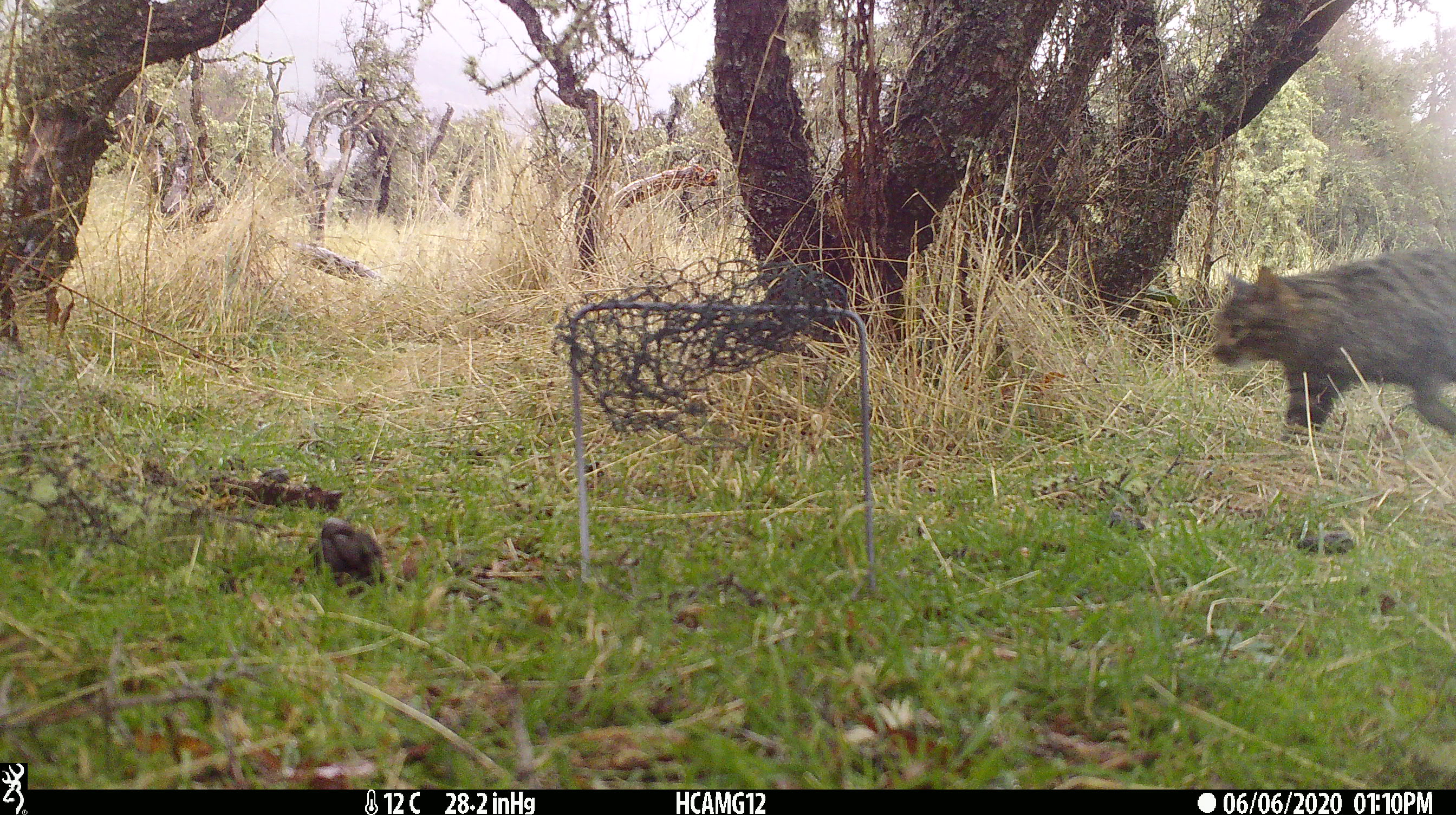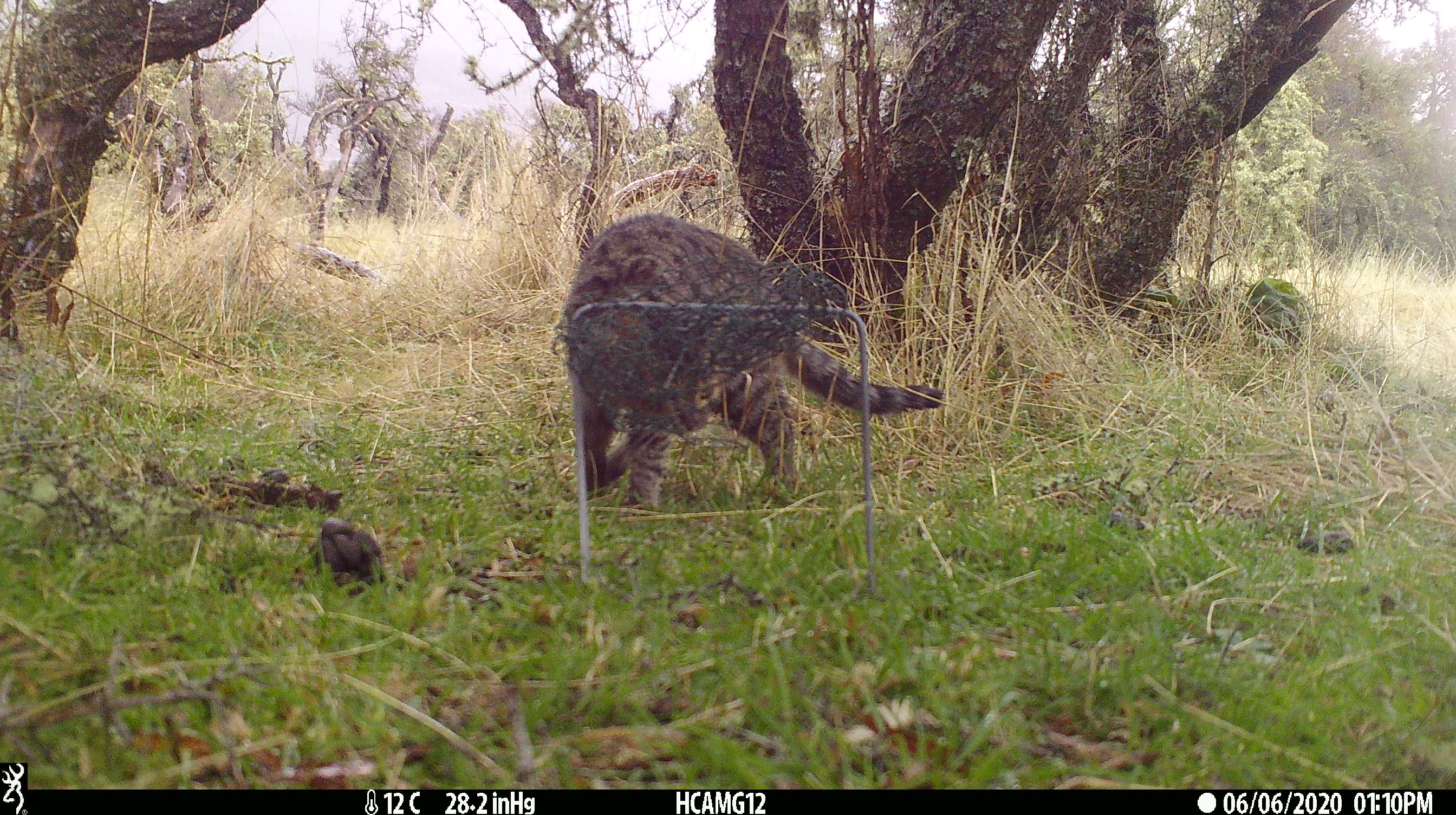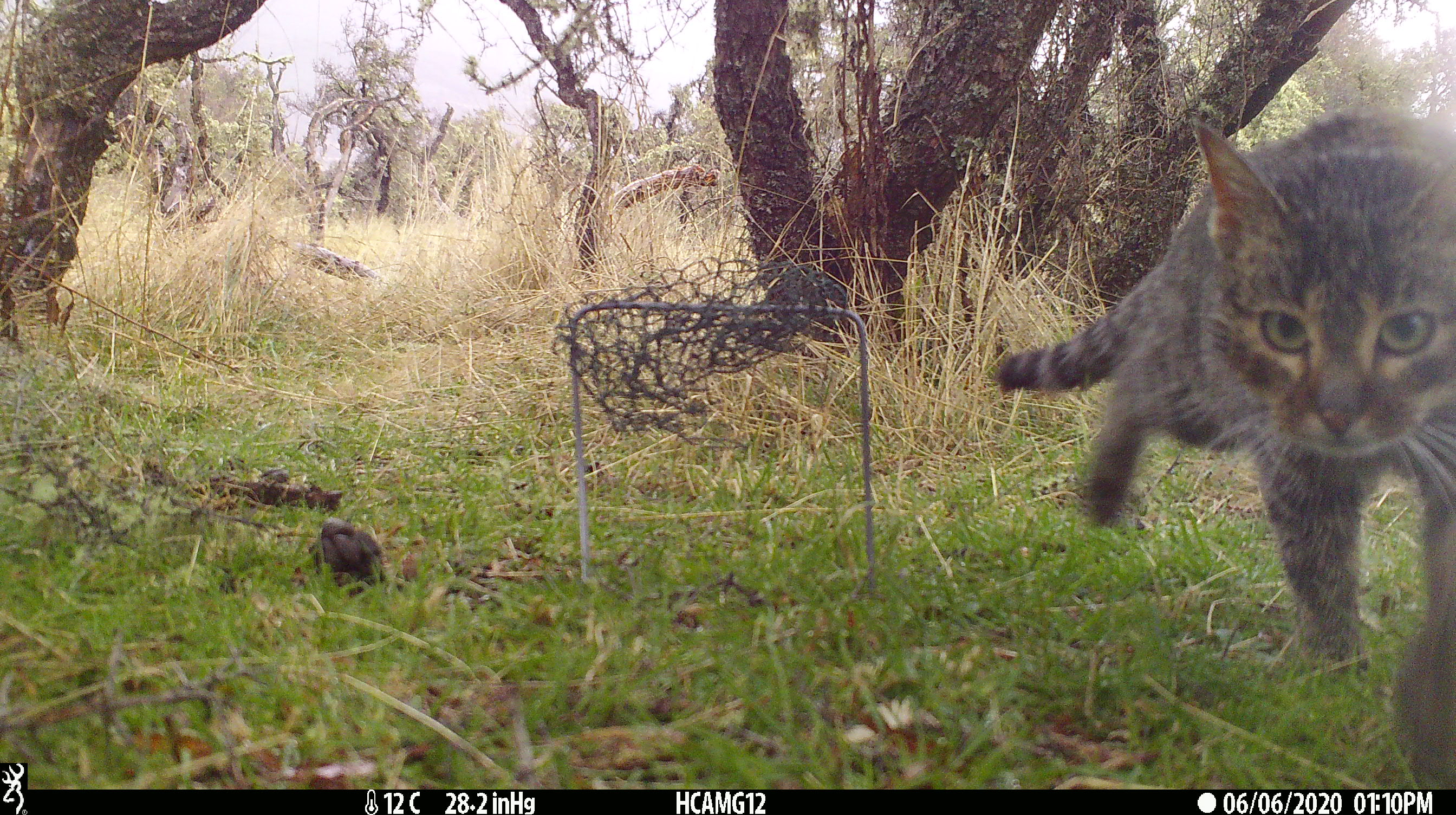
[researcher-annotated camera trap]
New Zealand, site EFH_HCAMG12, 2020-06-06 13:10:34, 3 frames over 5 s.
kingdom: Animalia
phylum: Chordata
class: Mammalia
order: Carnivora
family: Felidae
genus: Felis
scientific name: Felis catus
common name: domestic cat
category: cat